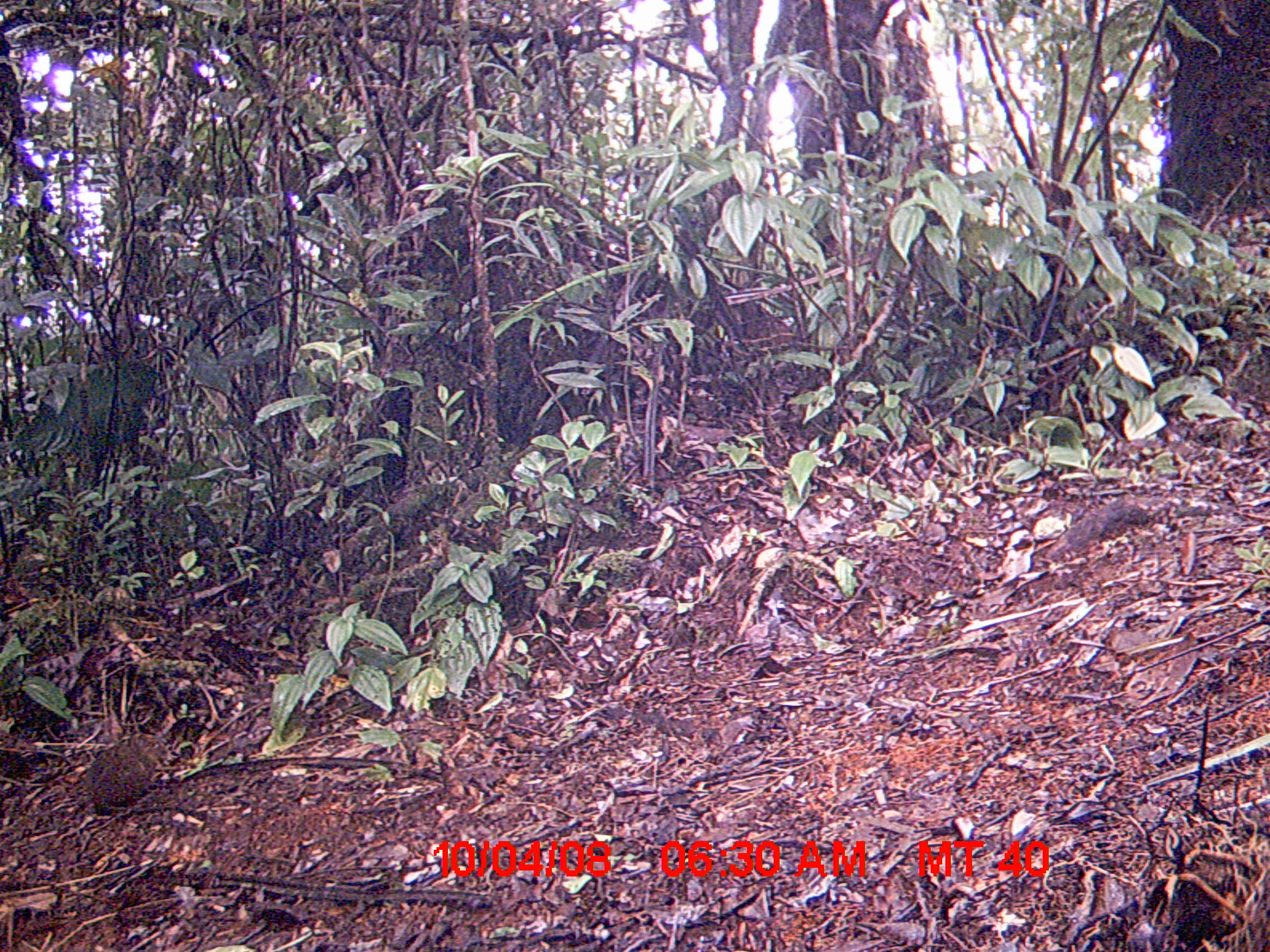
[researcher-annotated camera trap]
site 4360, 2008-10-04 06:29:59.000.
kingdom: Animalia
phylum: Chordata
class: Mammalia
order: Rodentia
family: Nesomyidae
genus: Nesomys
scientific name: Nesomys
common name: nesomys rodents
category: nesomys sp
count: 1